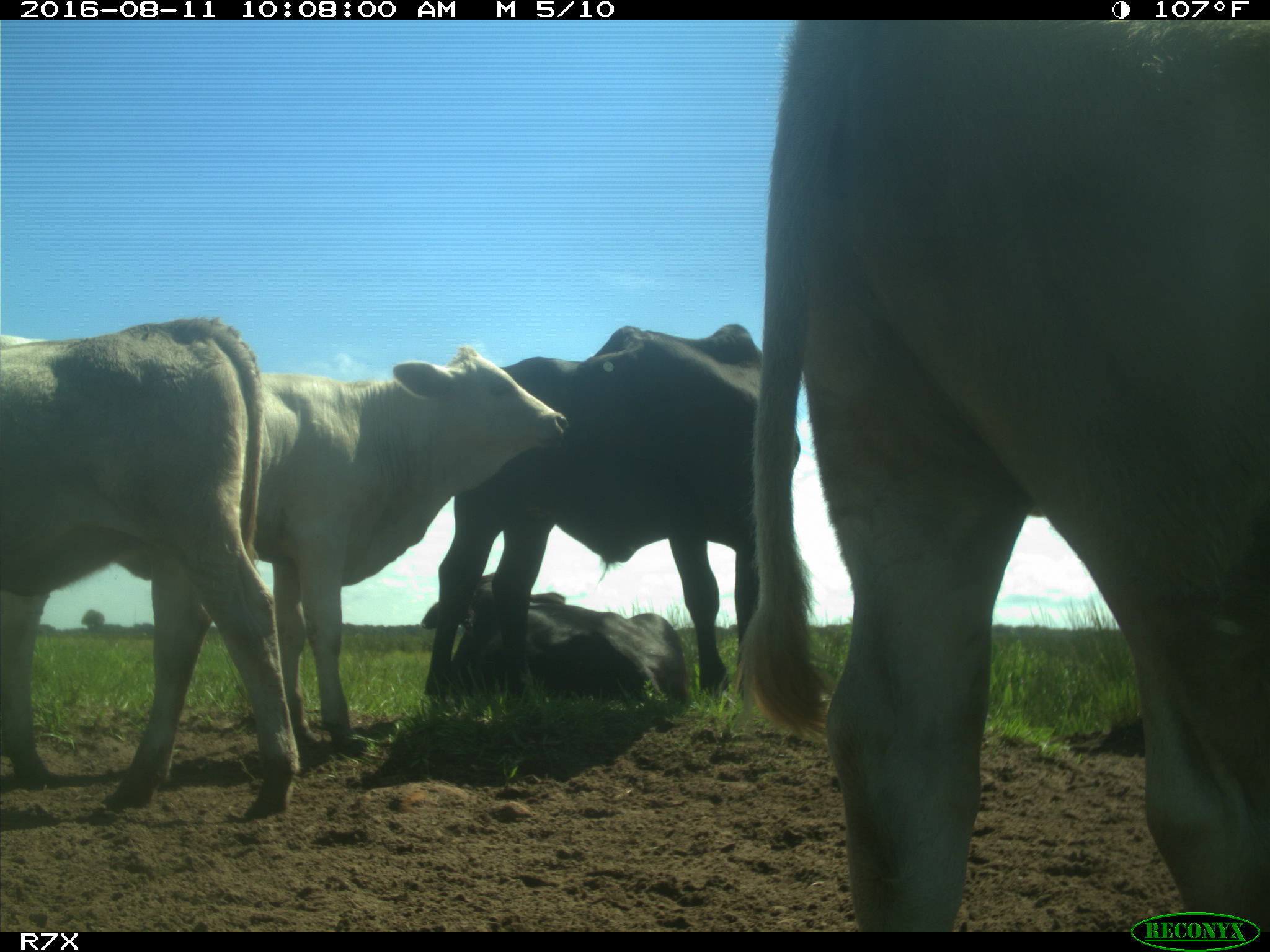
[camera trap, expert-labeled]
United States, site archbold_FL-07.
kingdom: Animalia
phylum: Chordata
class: Mammalia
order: Artiodactyla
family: Bovidae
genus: Bos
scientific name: Bos taurus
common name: domestic cow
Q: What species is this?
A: Bos taurus (domestic cow).